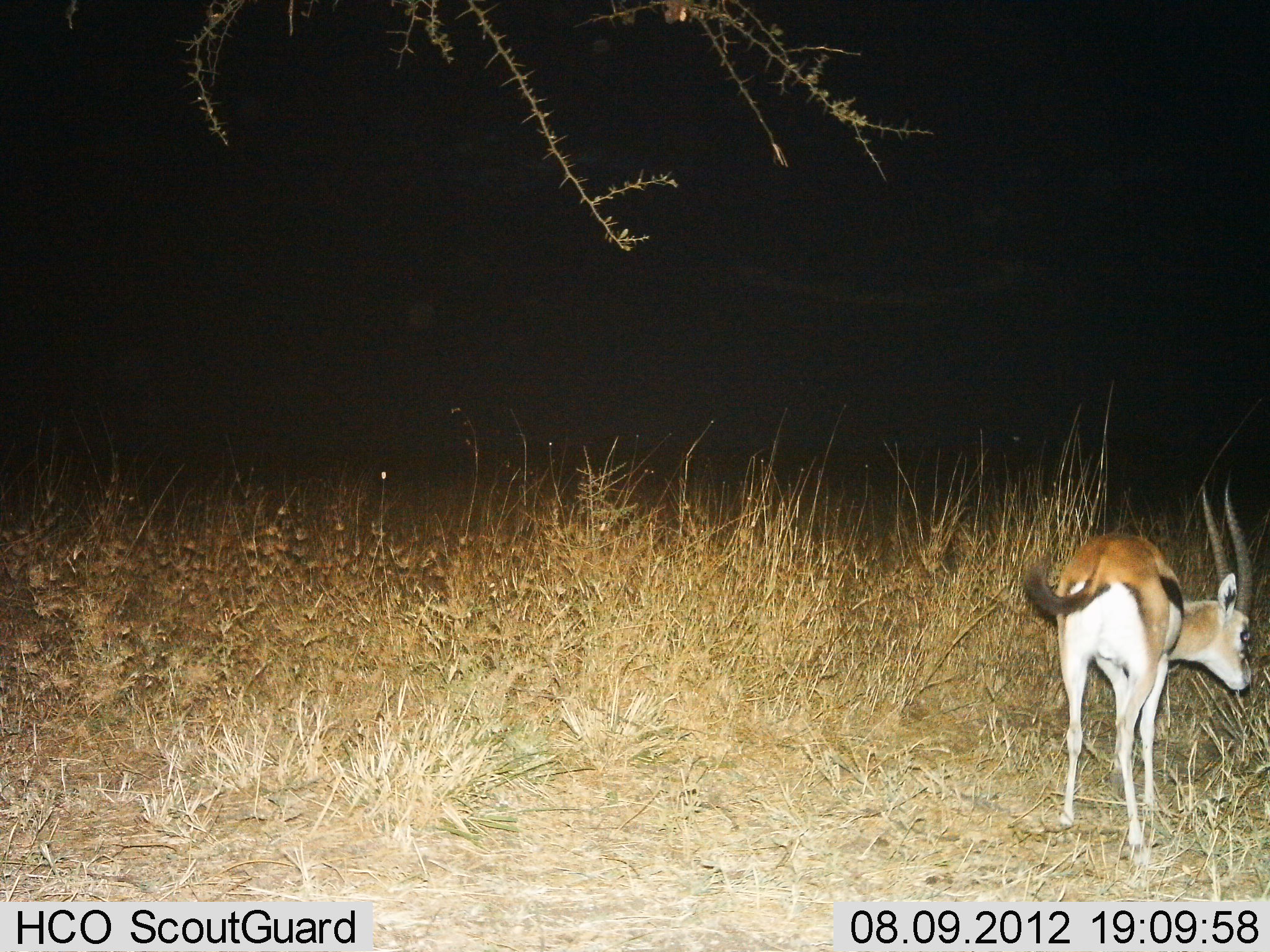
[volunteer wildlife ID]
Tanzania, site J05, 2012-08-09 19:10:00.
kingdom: Animalia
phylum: Chordata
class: Mammalia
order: Artiodactyla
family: Bovidae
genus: Eudorcas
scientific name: Eudorcas thomsonii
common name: thomson's gazelle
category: gazellethomsons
Gazellethomsons (thomson's gazelle) (Eudorcas thomsonii), count 1. Behavior (volunteer vote fractions): standing 30%, resting 0%, moving 20%, interacting 0%. Young present (vote fraction): 0%. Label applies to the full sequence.